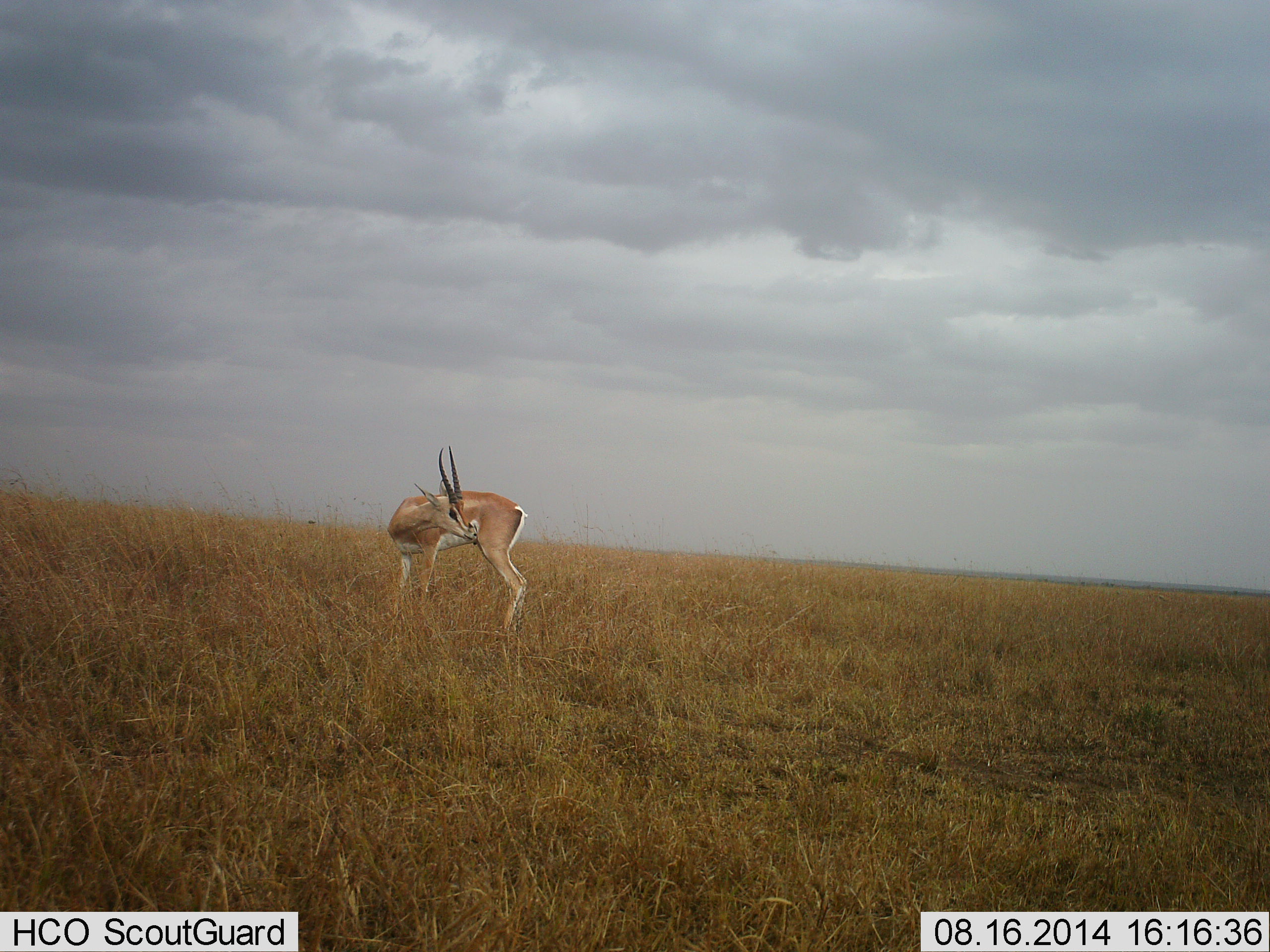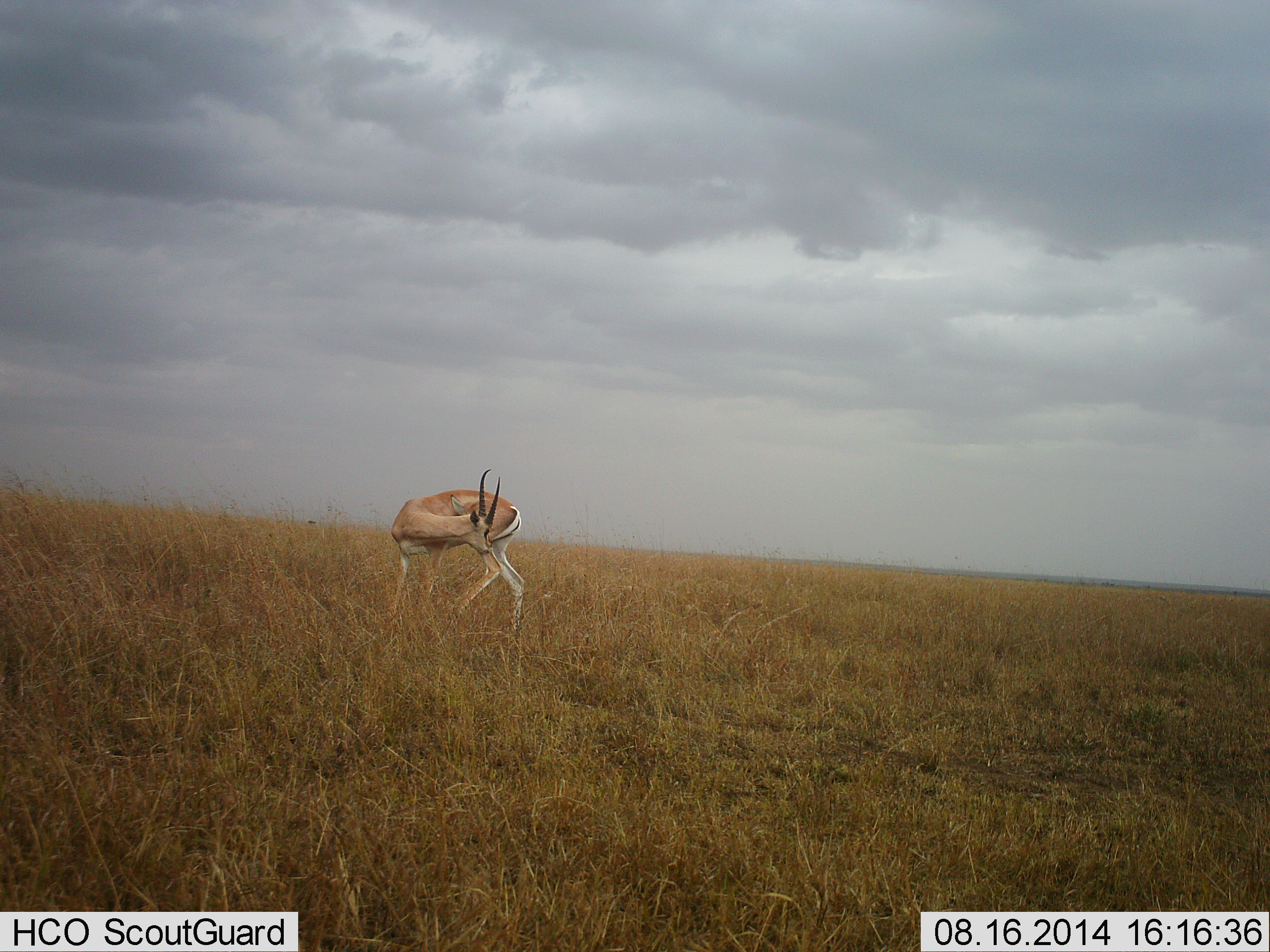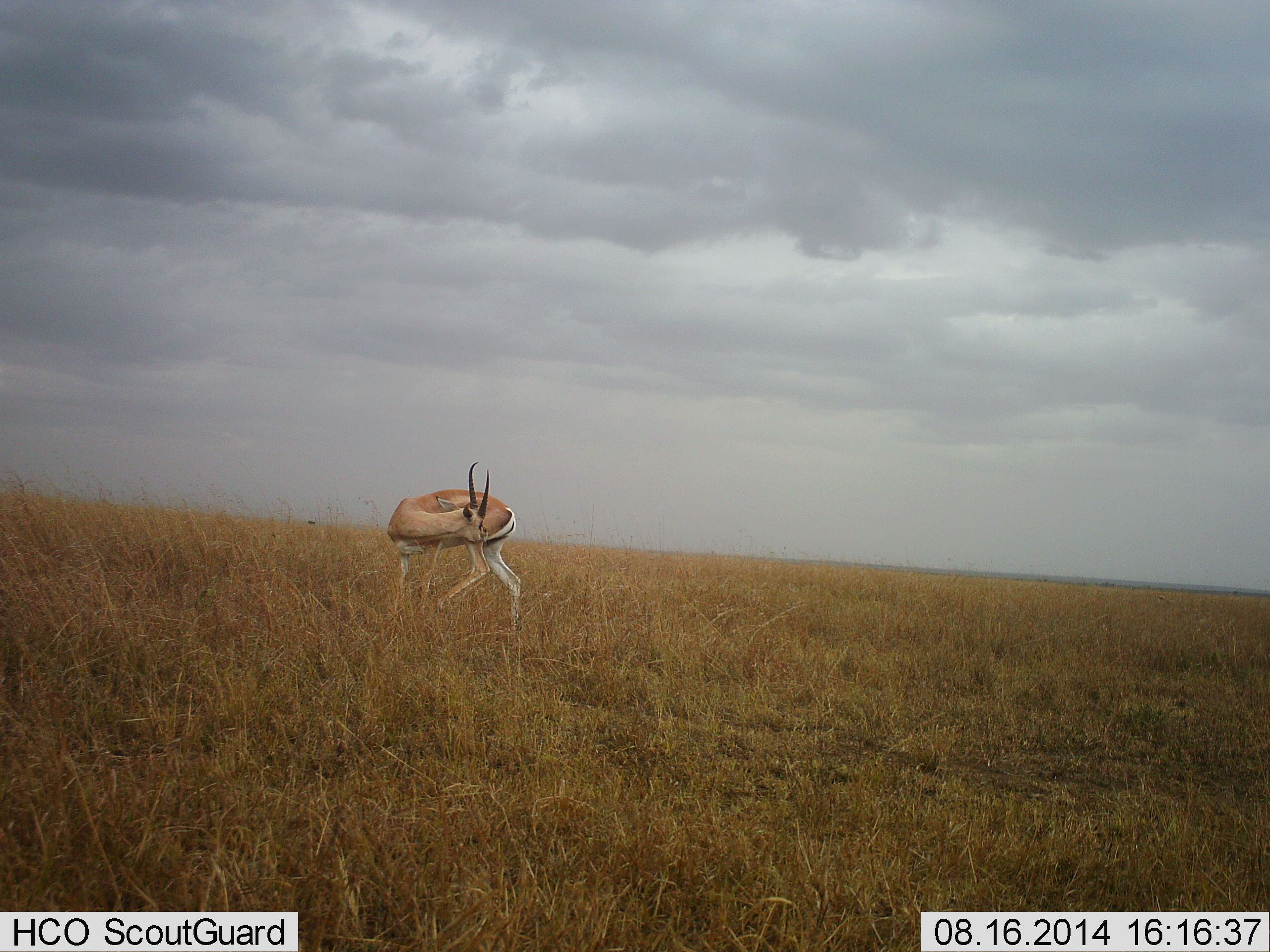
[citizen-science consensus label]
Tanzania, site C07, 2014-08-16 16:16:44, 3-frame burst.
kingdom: Animalia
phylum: Chordata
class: Mammalia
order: Artiodactyla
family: Bovidae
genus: Nanger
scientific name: Nanger granti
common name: grant's gazelle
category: gazellegrants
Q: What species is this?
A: Gazellegrants (grant's gazelle) (Nanger granti).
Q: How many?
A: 1.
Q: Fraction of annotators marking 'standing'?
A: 80%.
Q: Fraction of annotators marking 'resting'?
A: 0%.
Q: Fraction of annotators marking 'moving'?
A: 10%.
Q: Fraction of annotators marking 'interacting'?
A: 10%.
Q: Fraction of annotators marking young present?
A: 0%.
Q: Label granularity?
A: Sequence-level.